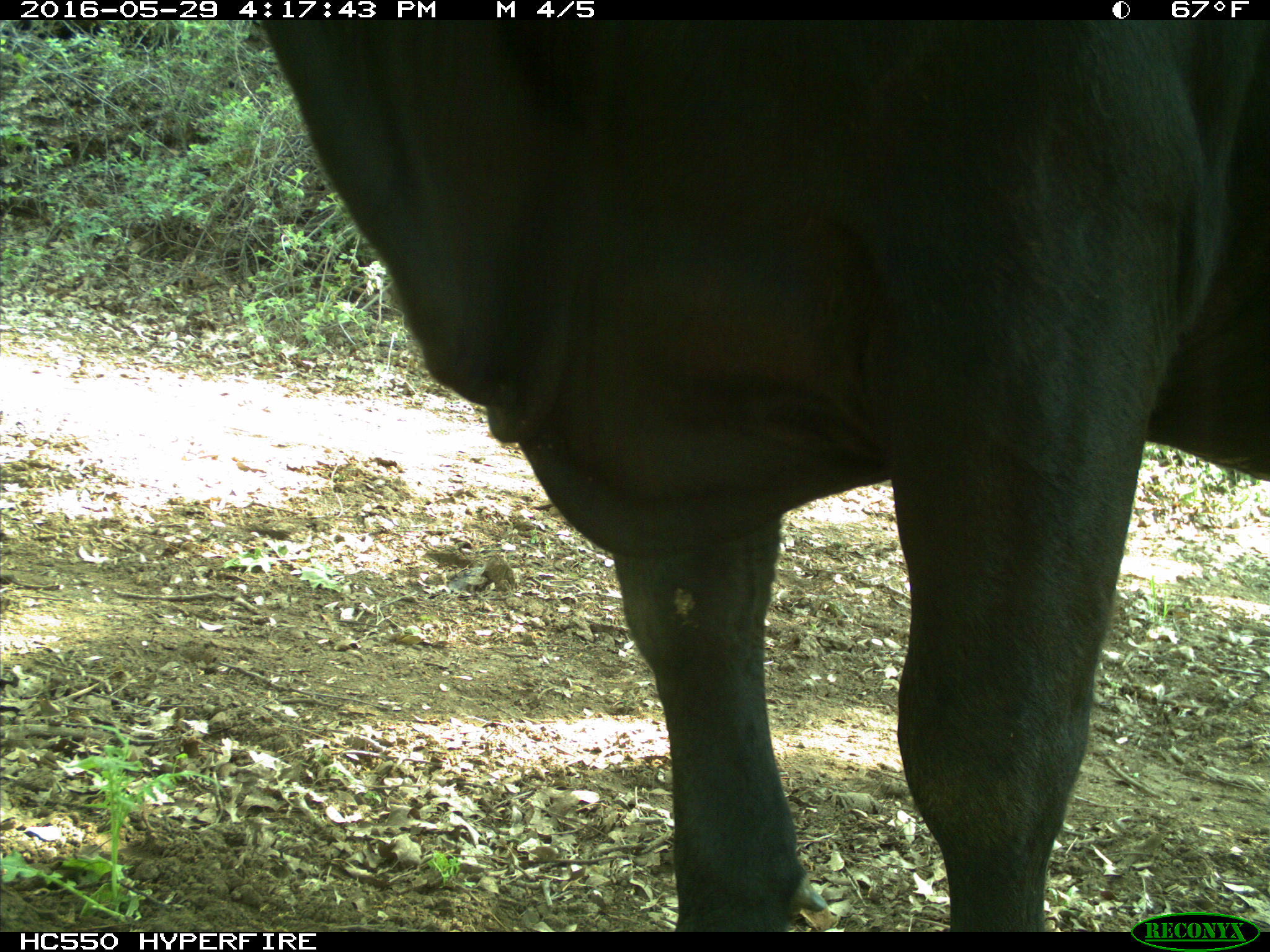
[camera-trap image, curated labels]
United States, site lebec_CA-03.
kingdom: Animalia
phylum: Chordata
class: Mammalia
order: Artiodactyla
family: Bovidae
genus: Bos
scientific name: Bos taurus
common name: domestic cow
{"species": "Bos taurus (domestic cow)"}